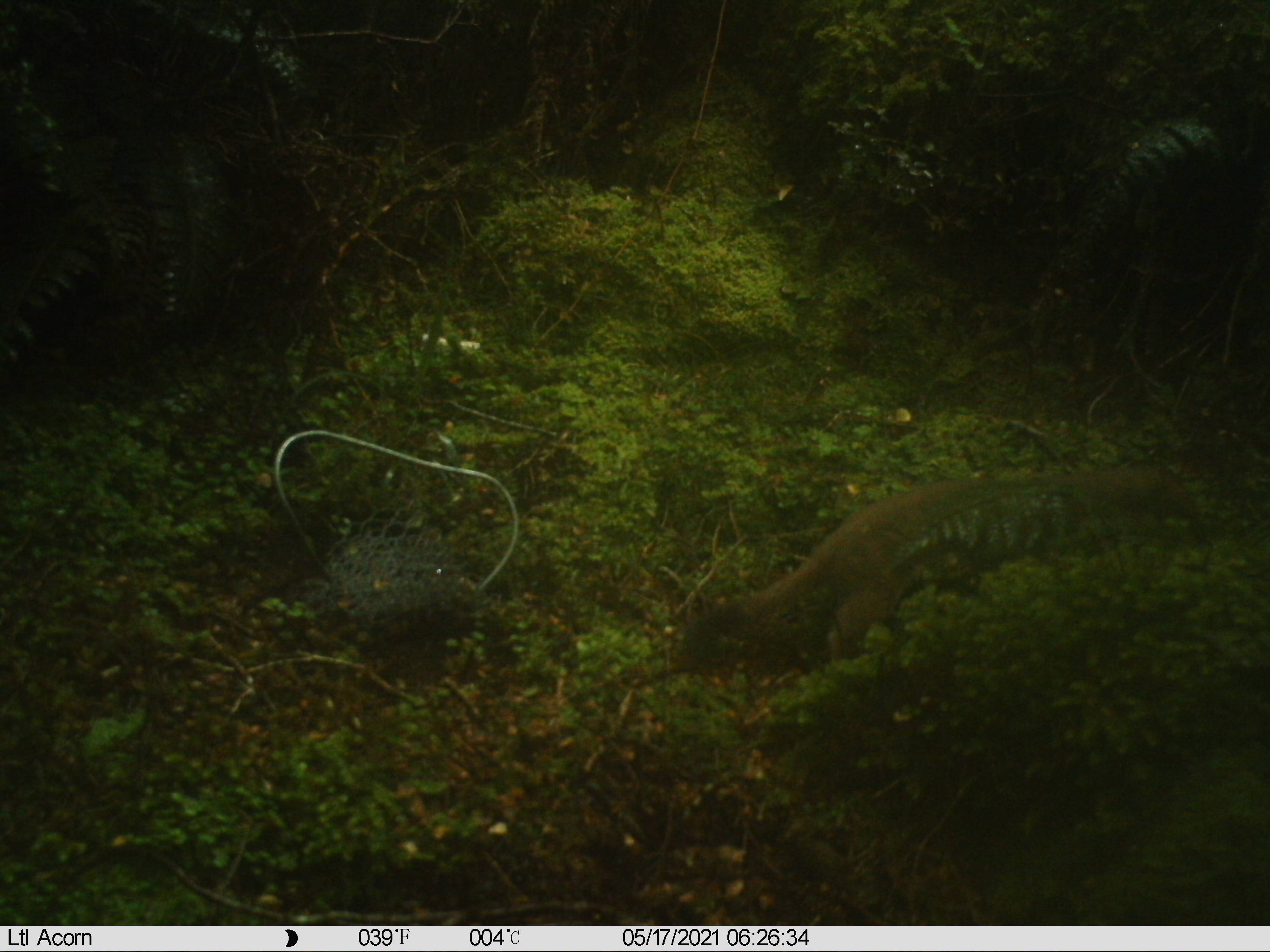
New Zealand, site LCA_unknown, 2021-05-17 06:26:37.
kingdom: Animalia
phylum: Chordata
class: Mammalia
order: Carnivora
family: Mustelidae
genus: Mustela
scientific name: Mustela erminea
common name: stoat